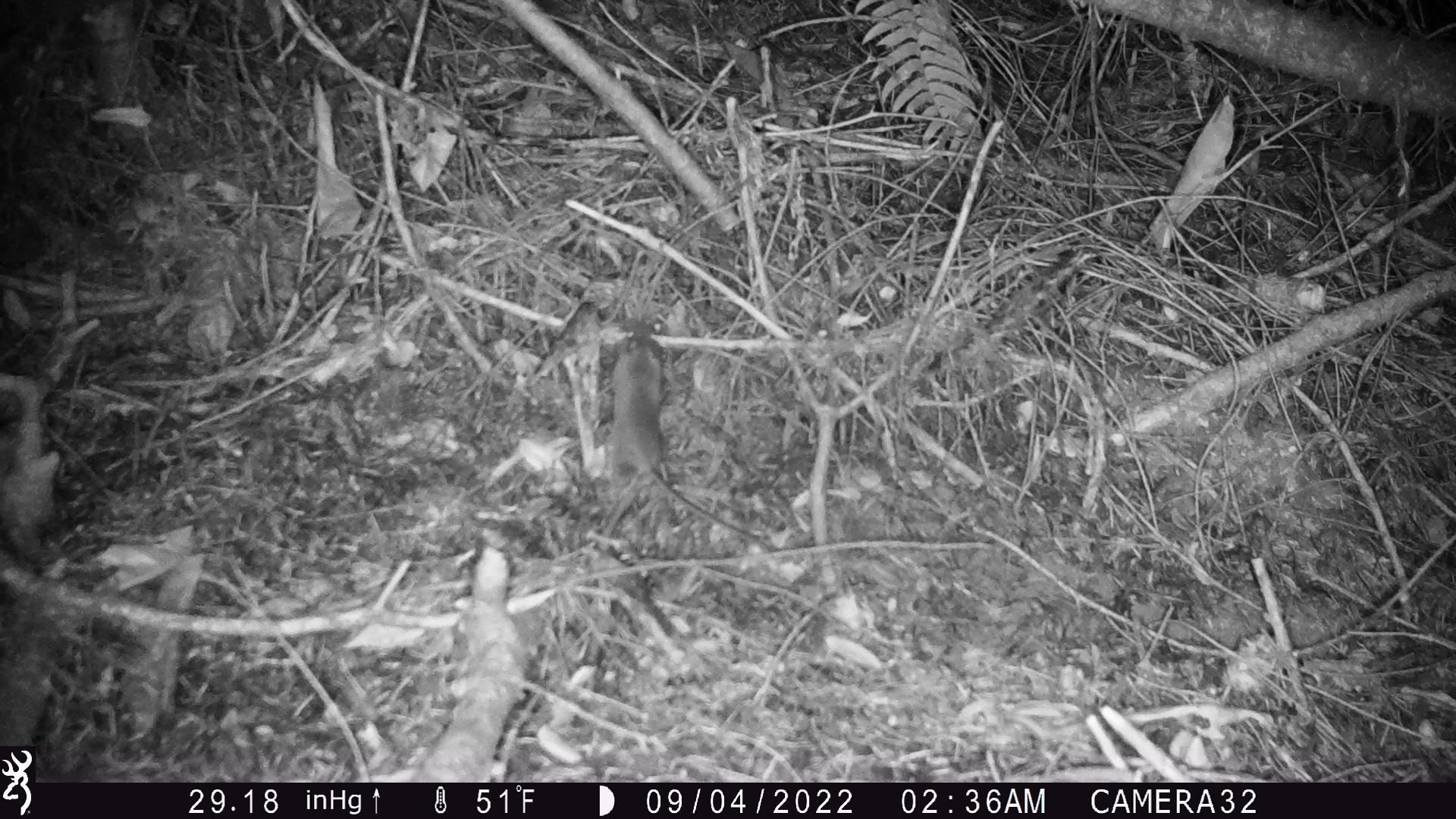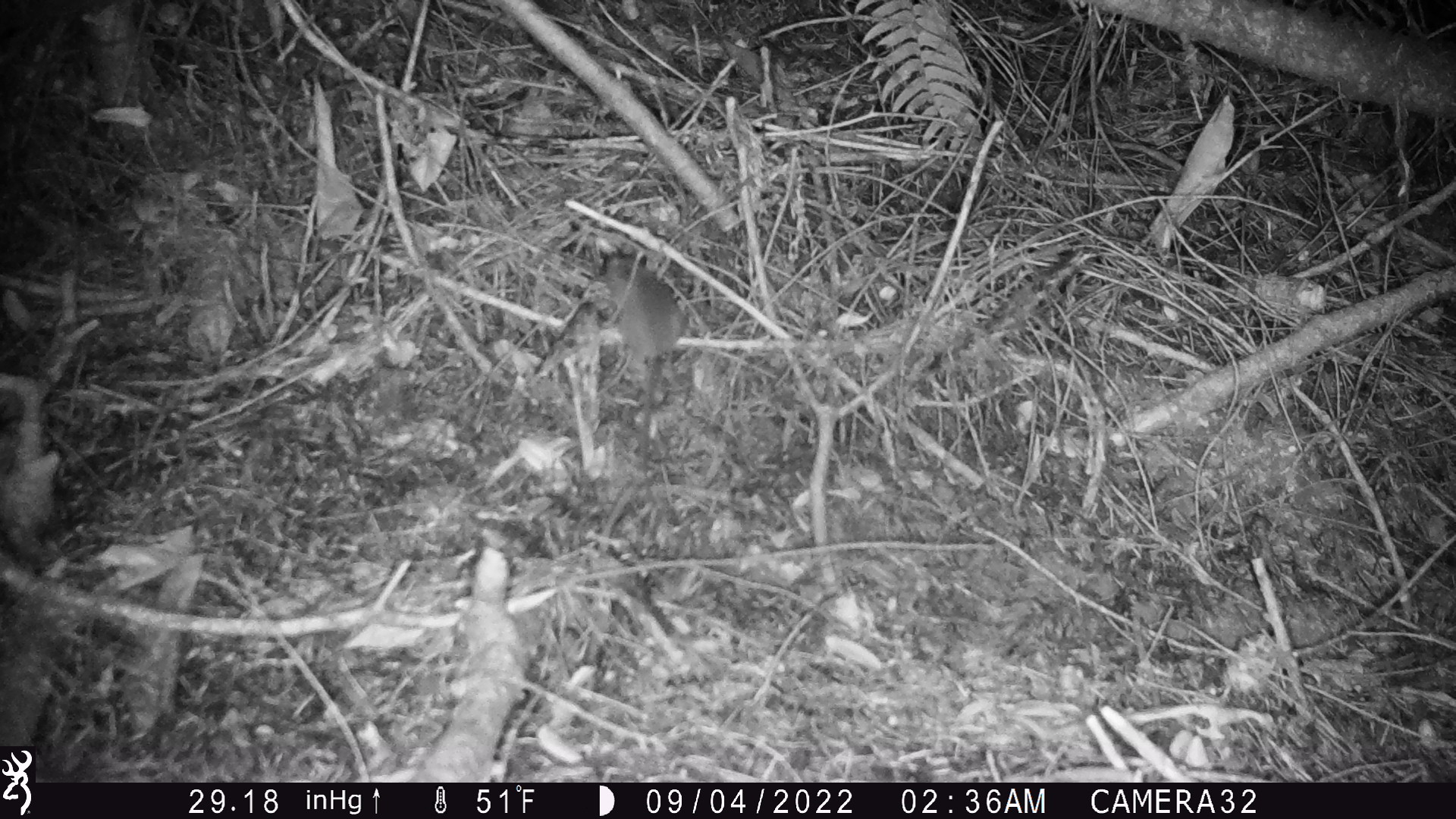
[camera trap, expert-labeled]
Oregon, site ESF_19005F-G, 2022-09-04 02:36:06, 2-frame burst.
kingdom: Animalia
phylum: Chordata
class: Mammalia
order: Rodentia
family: Cricetidae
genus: Neotoma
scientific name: Neotoma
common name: woodrats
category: neotoma species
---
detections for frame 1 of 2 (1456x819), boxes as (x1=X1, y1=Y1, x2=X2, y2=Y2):
neotoma species: (x1=563, y1=314, x2=784, y2=568)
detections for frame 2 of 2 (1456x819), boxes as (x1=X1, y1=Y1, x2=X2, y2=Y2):
neotoma species: (x1=571, y1=238, x2=730, y2=548)